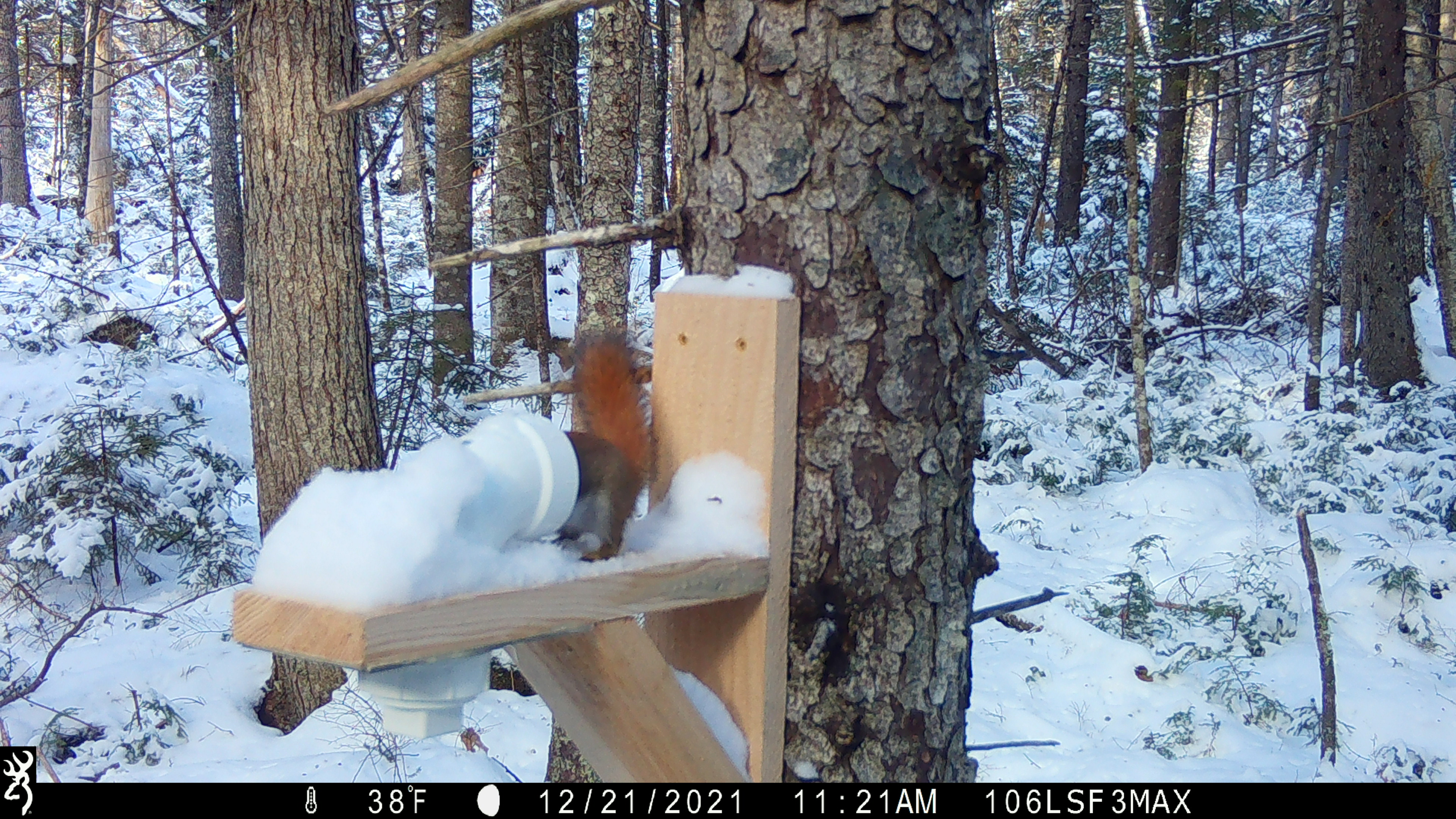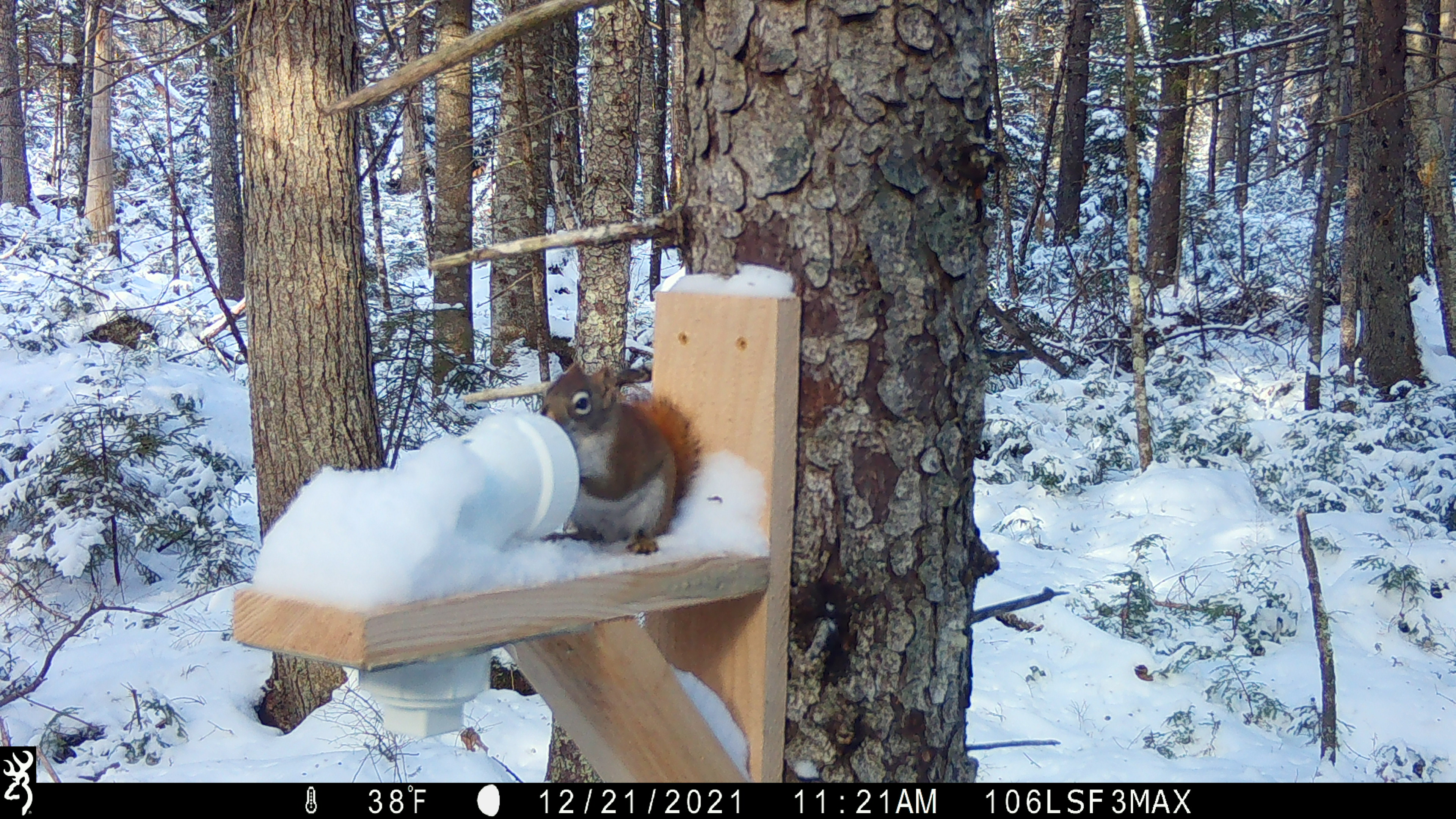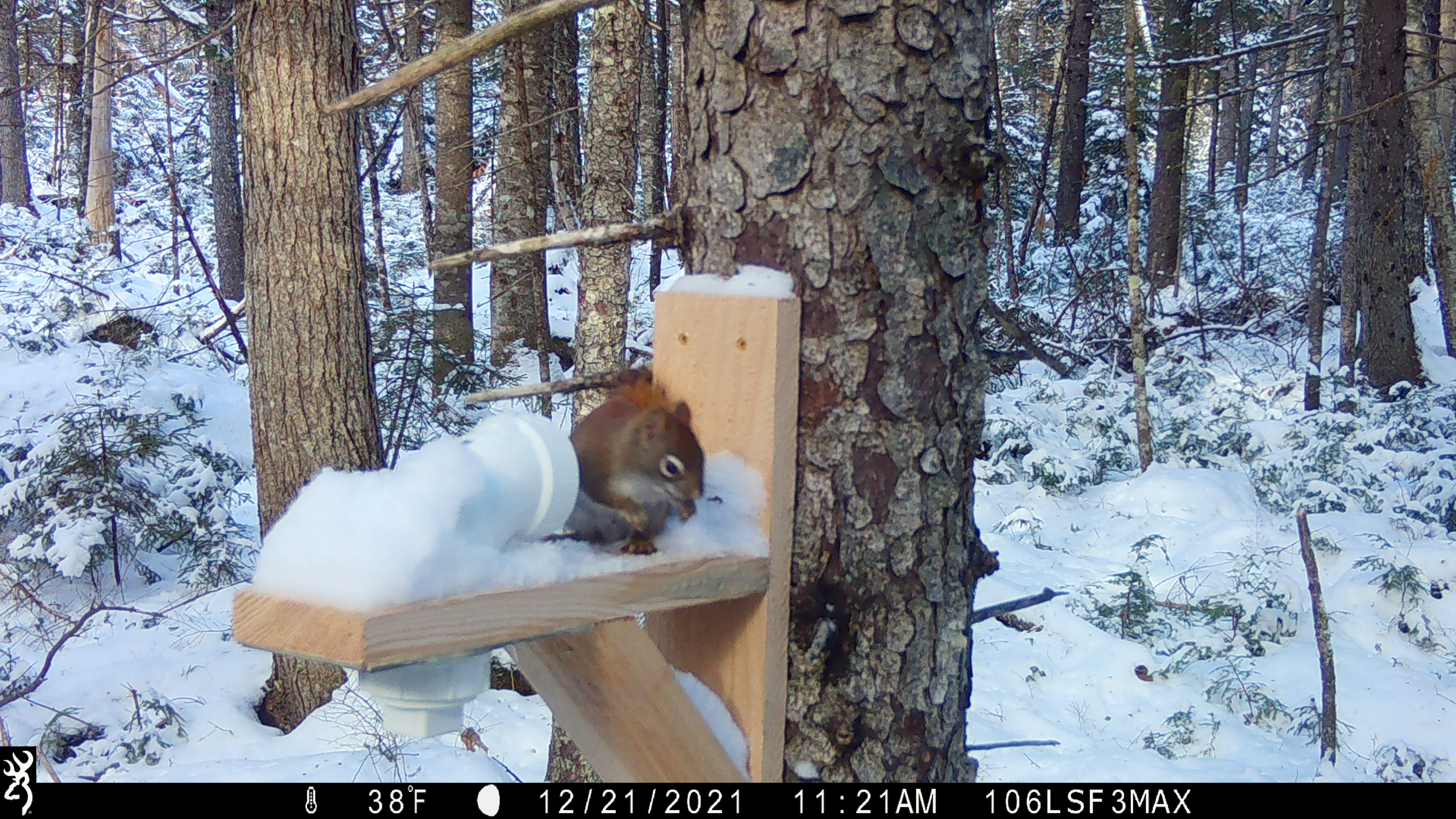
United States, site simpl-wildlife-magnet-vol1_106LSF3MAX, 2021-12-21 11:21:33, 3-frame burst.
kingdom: Animalia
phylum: Chordata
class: Mammalia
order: Rodentia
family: Sciuridae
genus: Tamiasciurus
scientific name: Tamiasciurus hudsonicus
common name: red squirrel